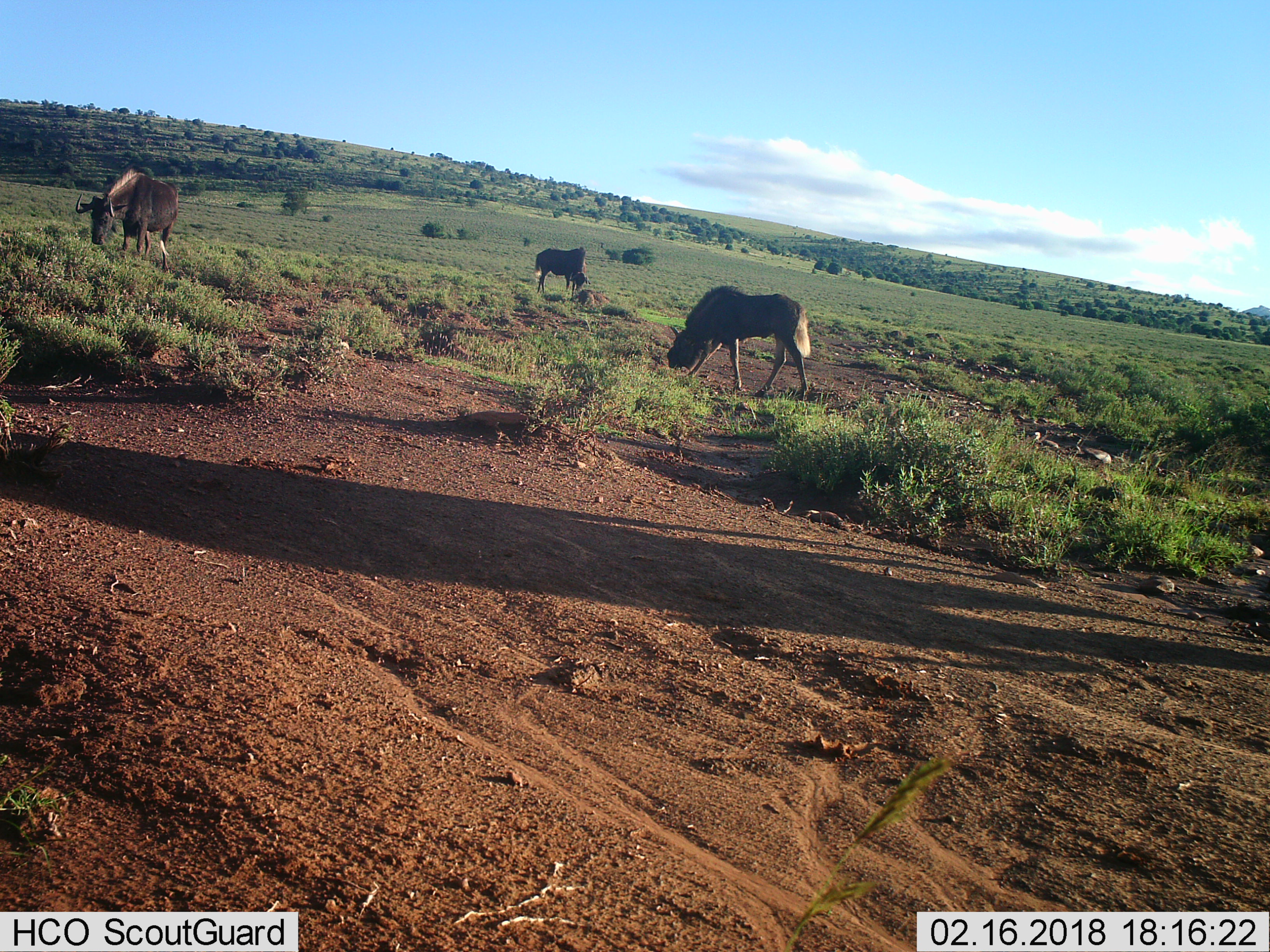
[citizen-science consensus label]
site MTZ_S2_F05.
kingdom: Animalia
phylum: Chordata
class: Mammalia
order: Artiodactyla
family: Bovidae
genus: Connochaetes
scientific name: Connochaetes gnou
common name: black wildebeest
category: wildebeestblack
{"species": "wildebeestblack (black wildebeest) (Connochaetes gnou)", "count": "3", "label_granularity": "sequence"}